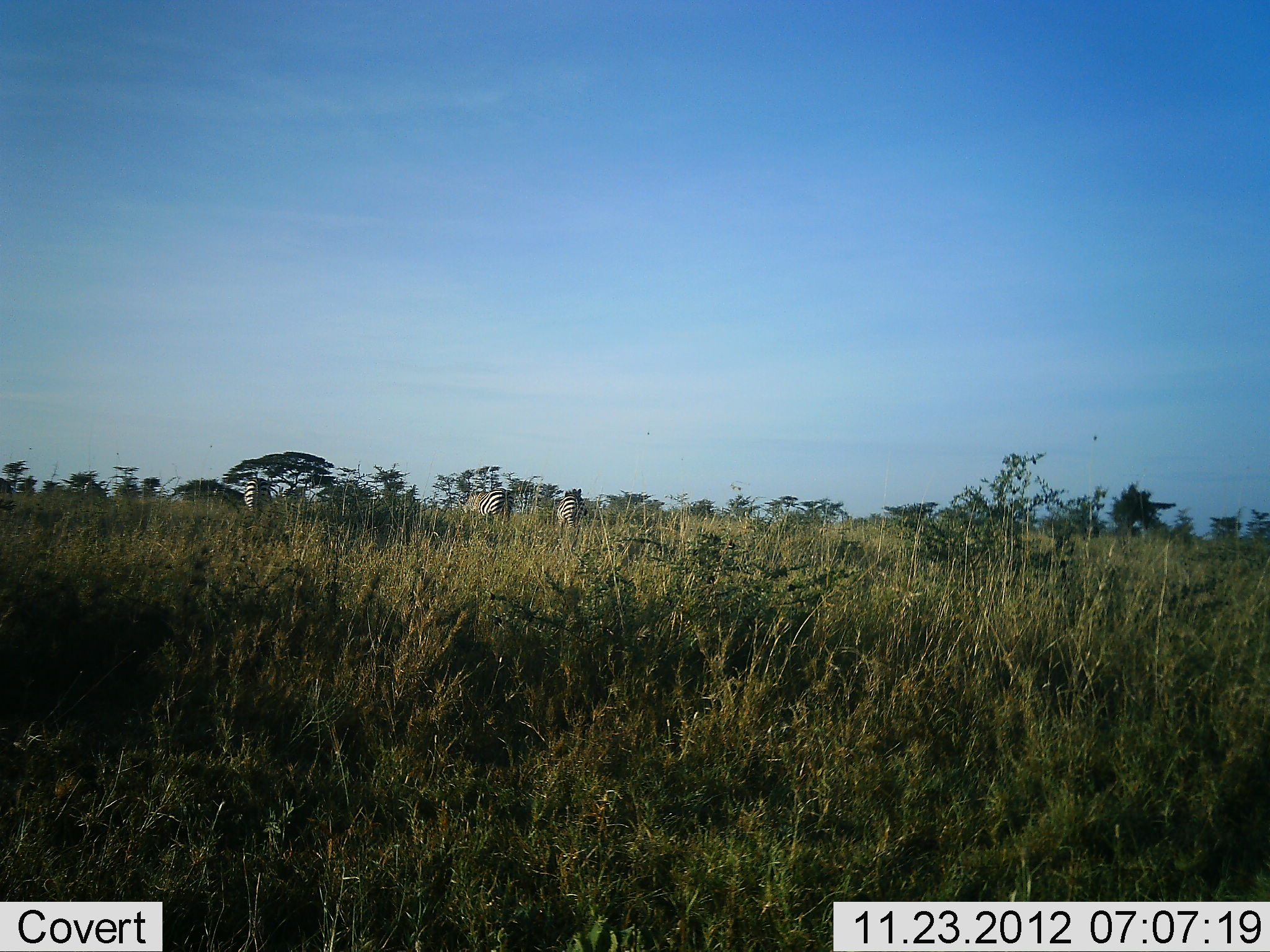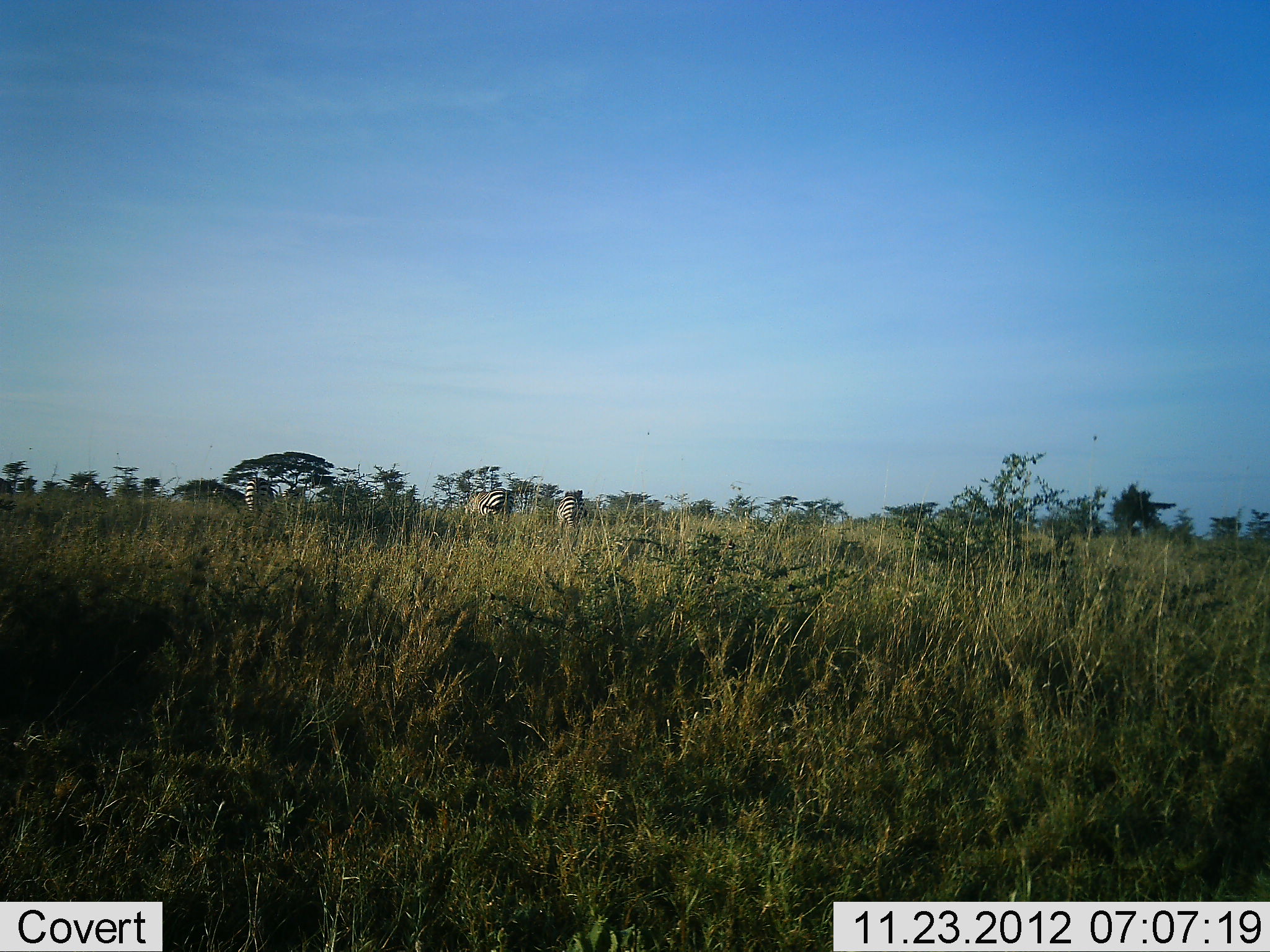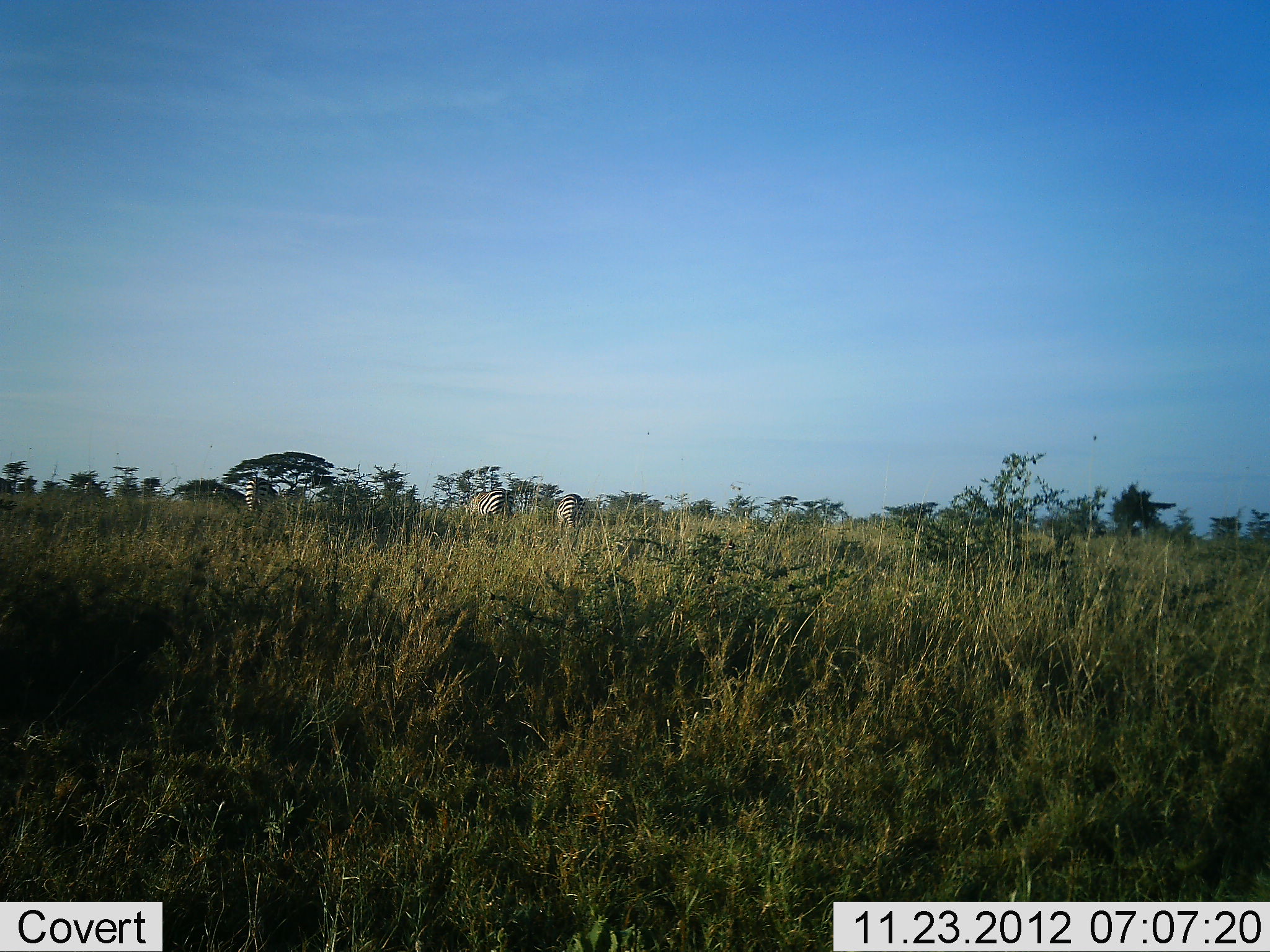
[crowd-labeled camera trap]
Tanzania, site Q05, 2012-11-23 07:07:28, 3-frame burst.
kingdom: Animalia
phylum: Chordata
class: Mammalia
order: Perissodactyla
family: Equidae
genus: Equus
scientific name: Equus quagga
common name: plains zebra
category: zebra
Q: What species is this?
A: Zebra (plains zebra) (Equus quagga).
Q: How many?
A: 3.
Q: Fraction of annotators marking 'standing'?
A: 50%.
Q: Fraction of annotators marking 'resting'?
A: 0%.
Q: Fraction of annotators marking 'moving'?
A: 10%.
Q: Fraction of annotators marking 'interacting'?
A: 0%.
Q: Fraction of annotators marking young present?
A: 0%.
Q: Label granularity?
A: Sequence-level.